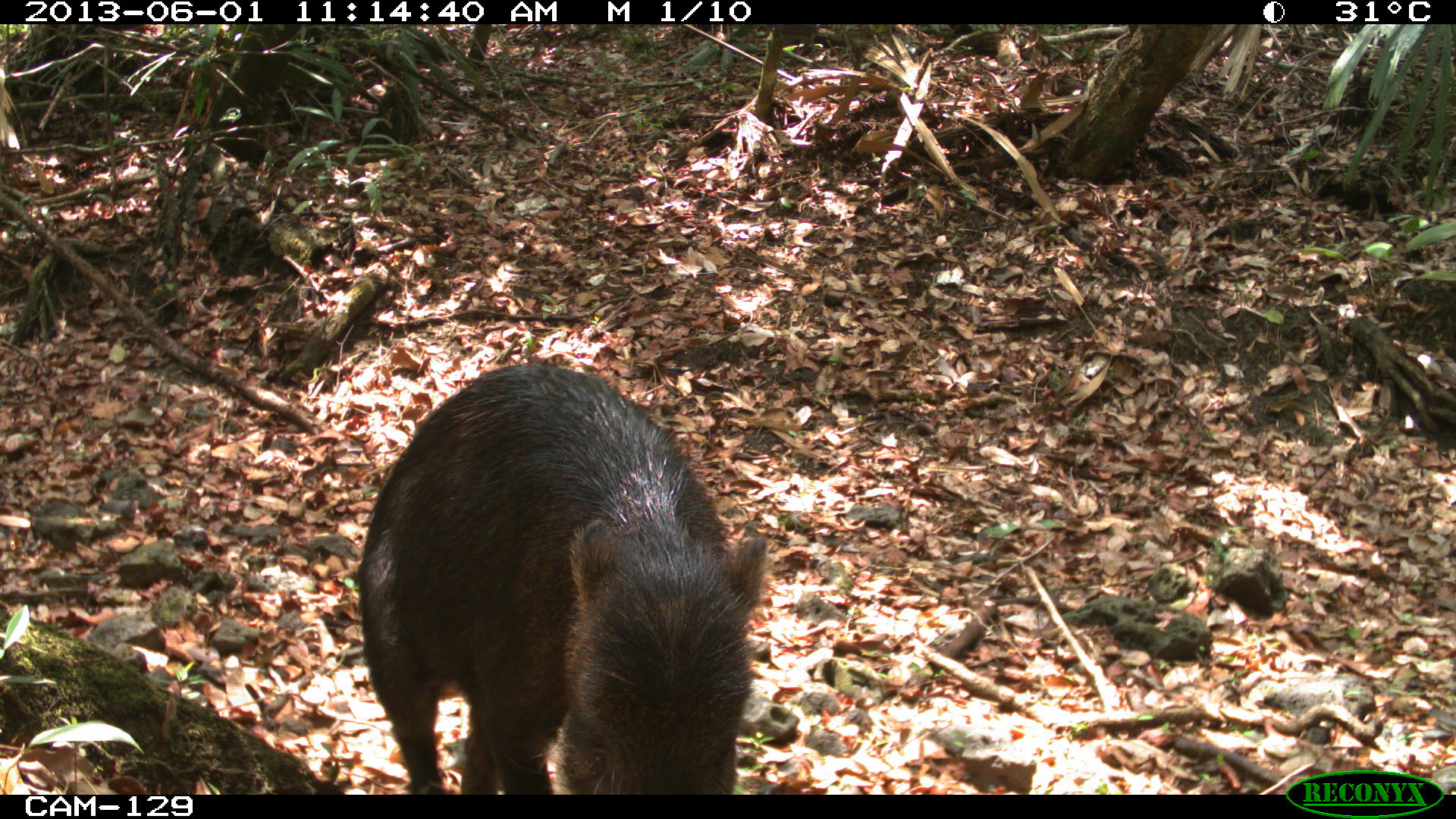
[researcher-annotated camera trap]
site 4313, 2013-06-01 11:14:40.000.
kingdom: Animalia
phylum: Chordata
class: Mammalia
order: Artiodactyla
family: Tayassuidae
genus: Tayassu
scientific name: Tayassu pecari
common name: white-lipped peccary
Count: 9.